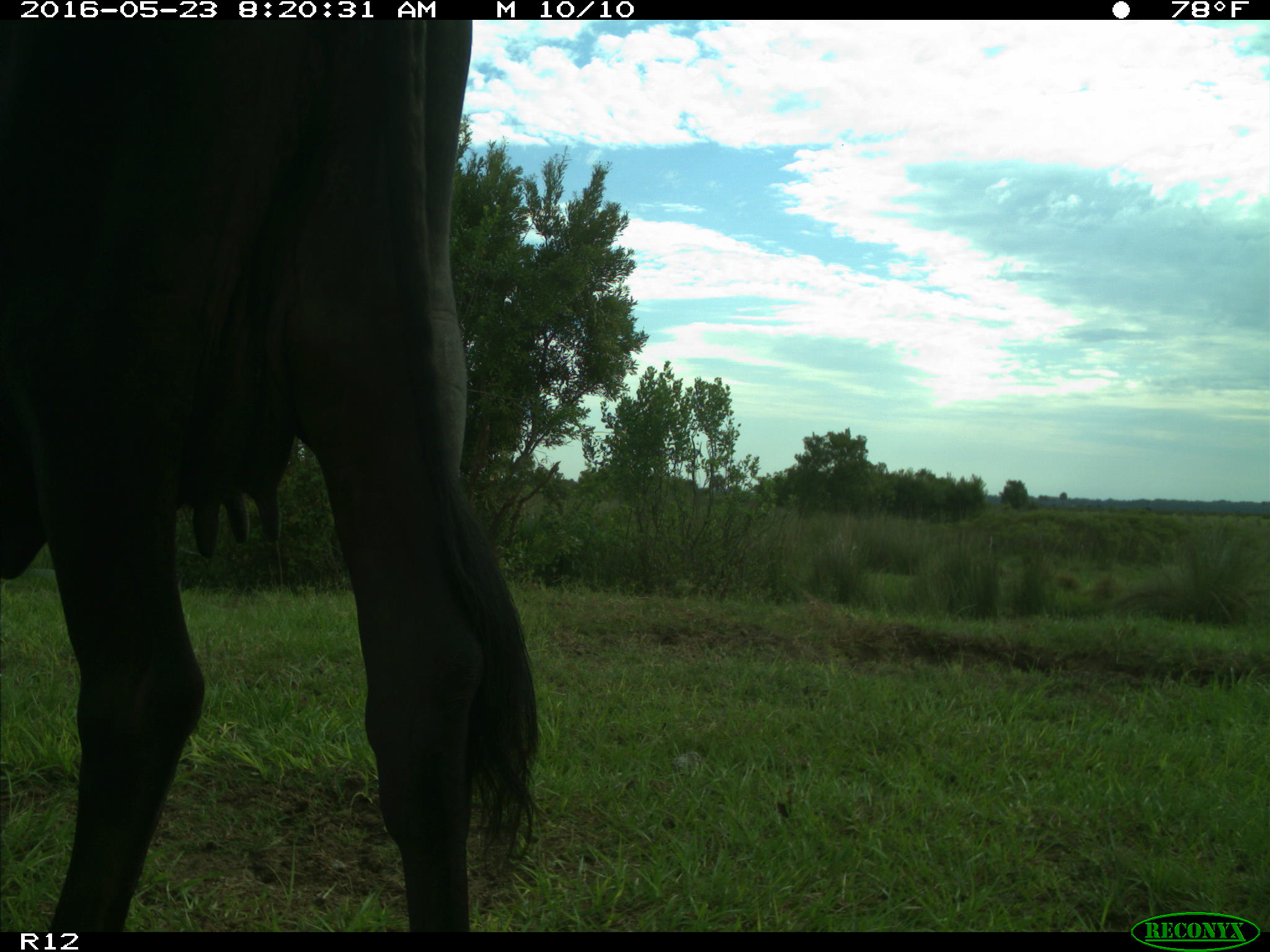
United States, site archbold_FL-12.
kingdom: Animalia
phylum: Chordata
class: Mammalia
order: Artiodactyla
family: Bovidae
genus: Bos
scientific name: Bos taurus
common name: domestic cow